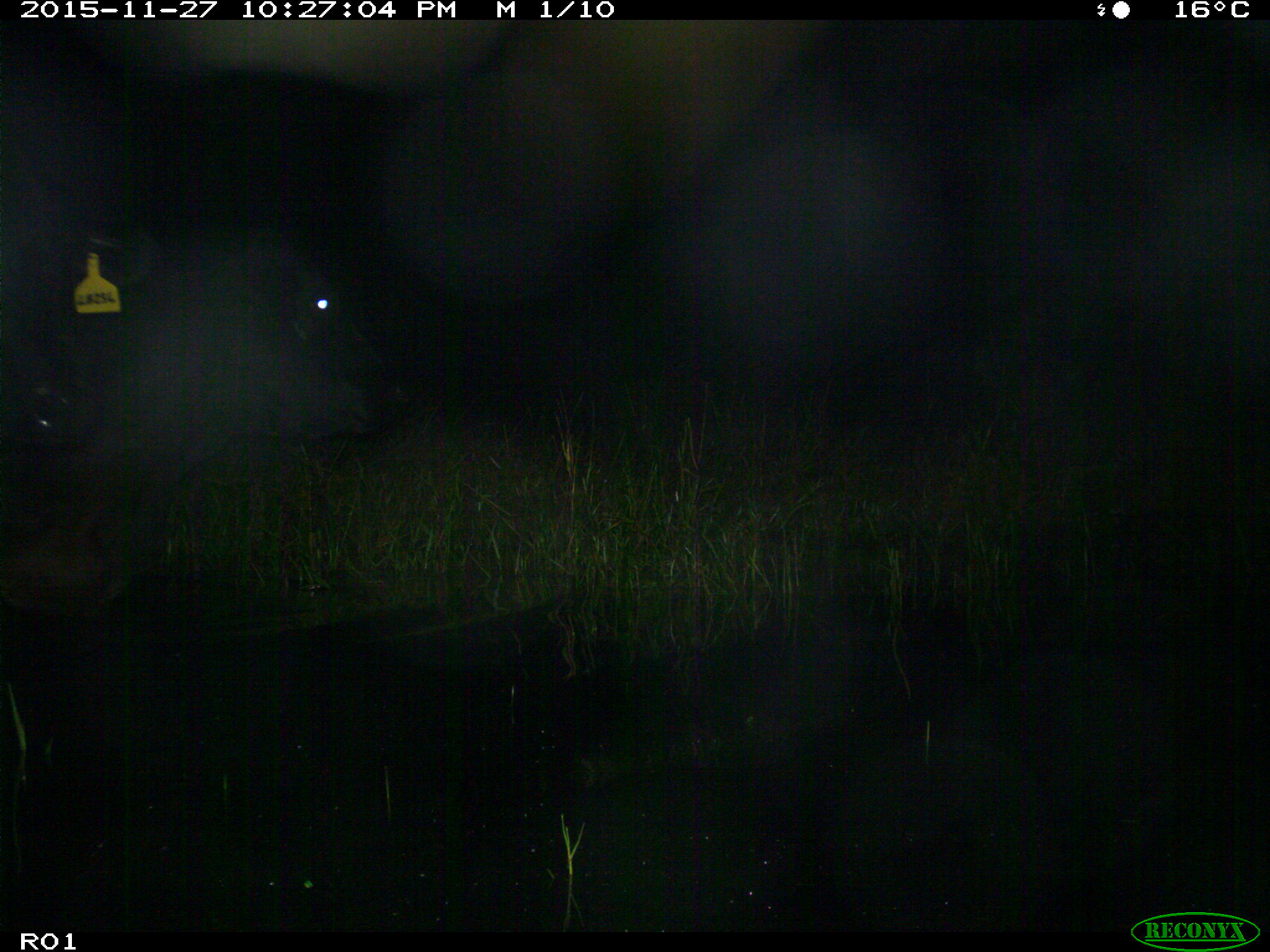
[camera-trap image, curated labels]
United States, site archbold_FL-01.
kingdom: Animalia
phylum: Chordata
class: Mammalia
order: Artiodactyla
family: Bovidae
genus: Bos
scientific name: Bos taurus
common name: domestic cow